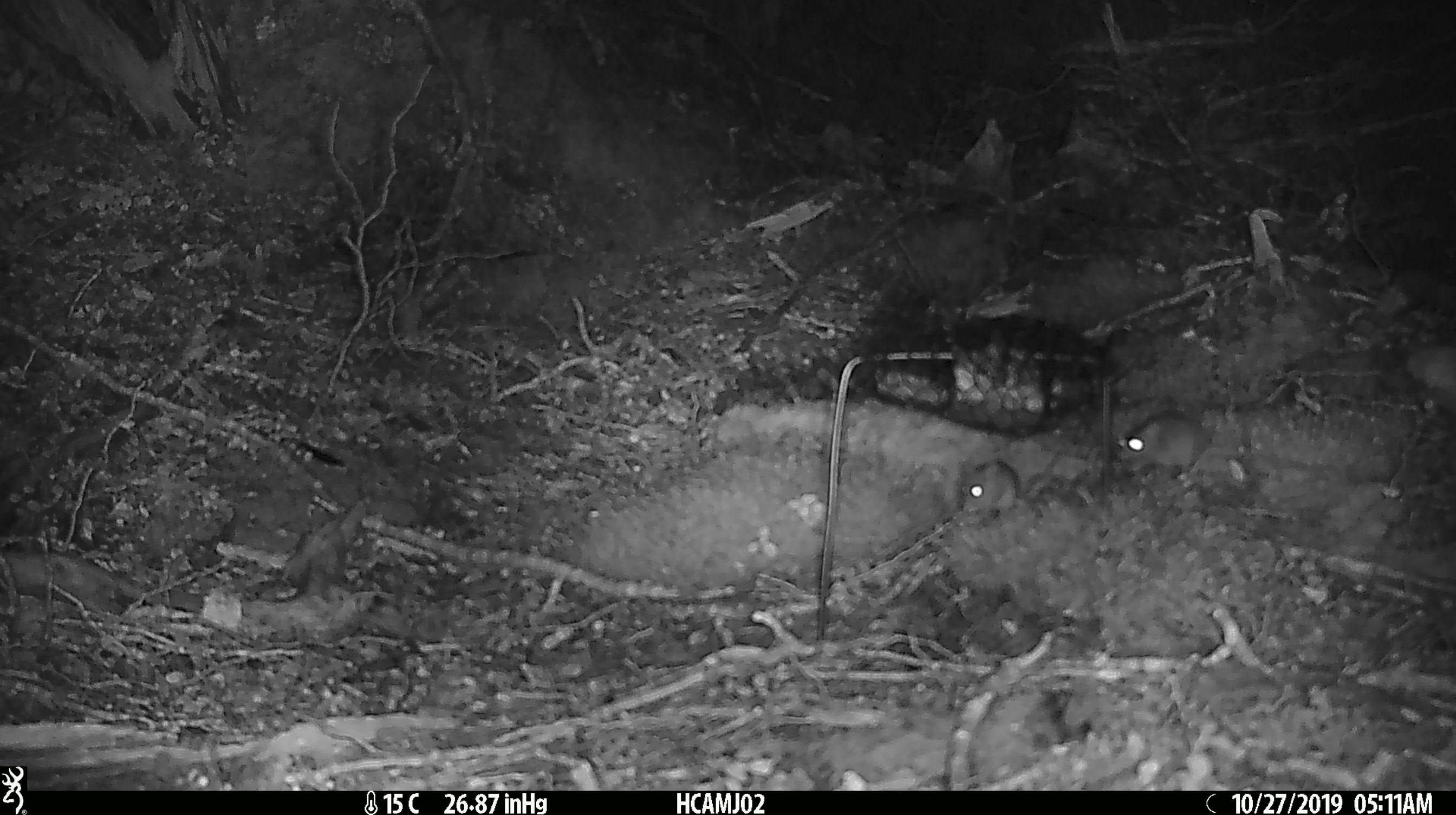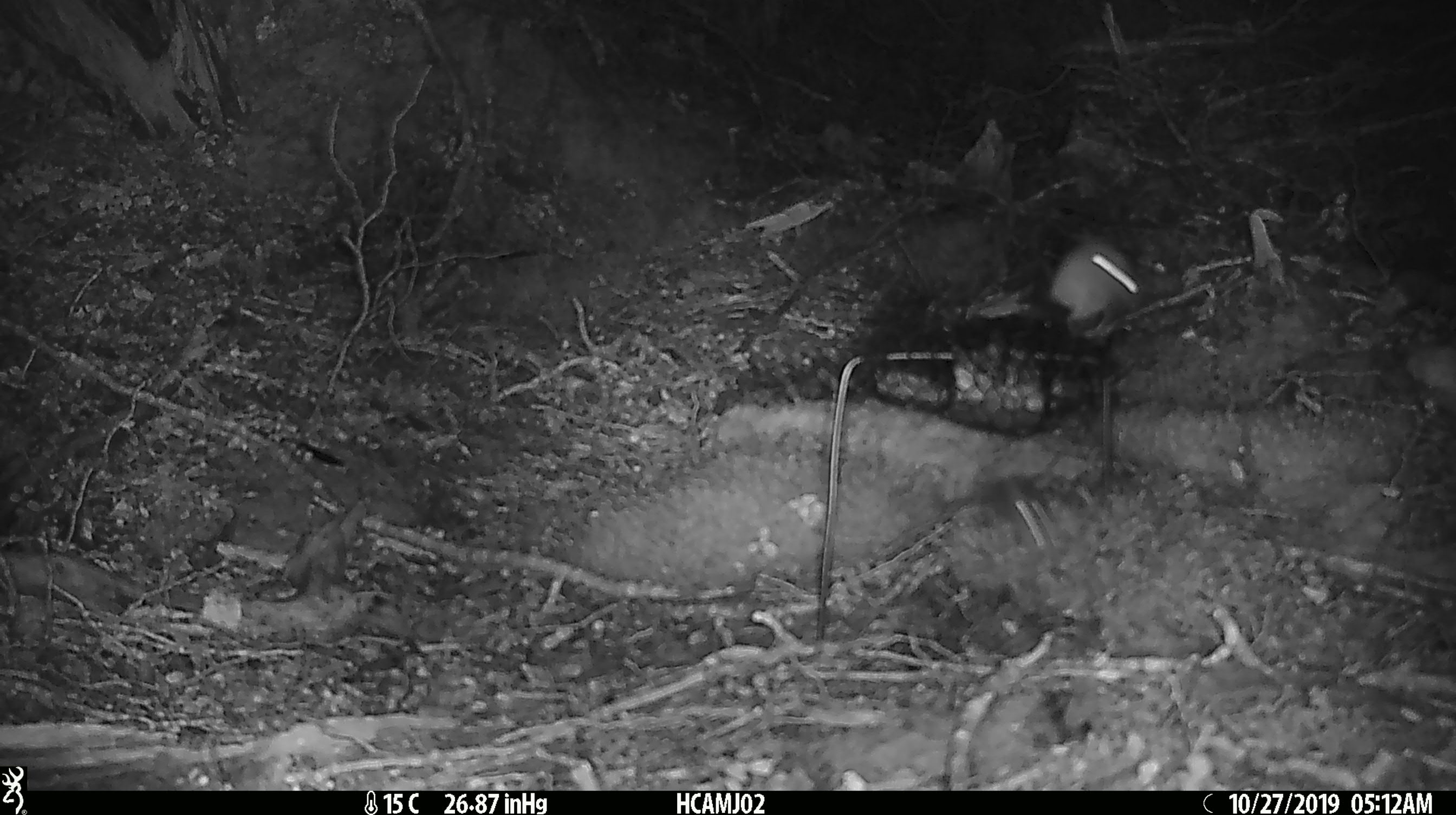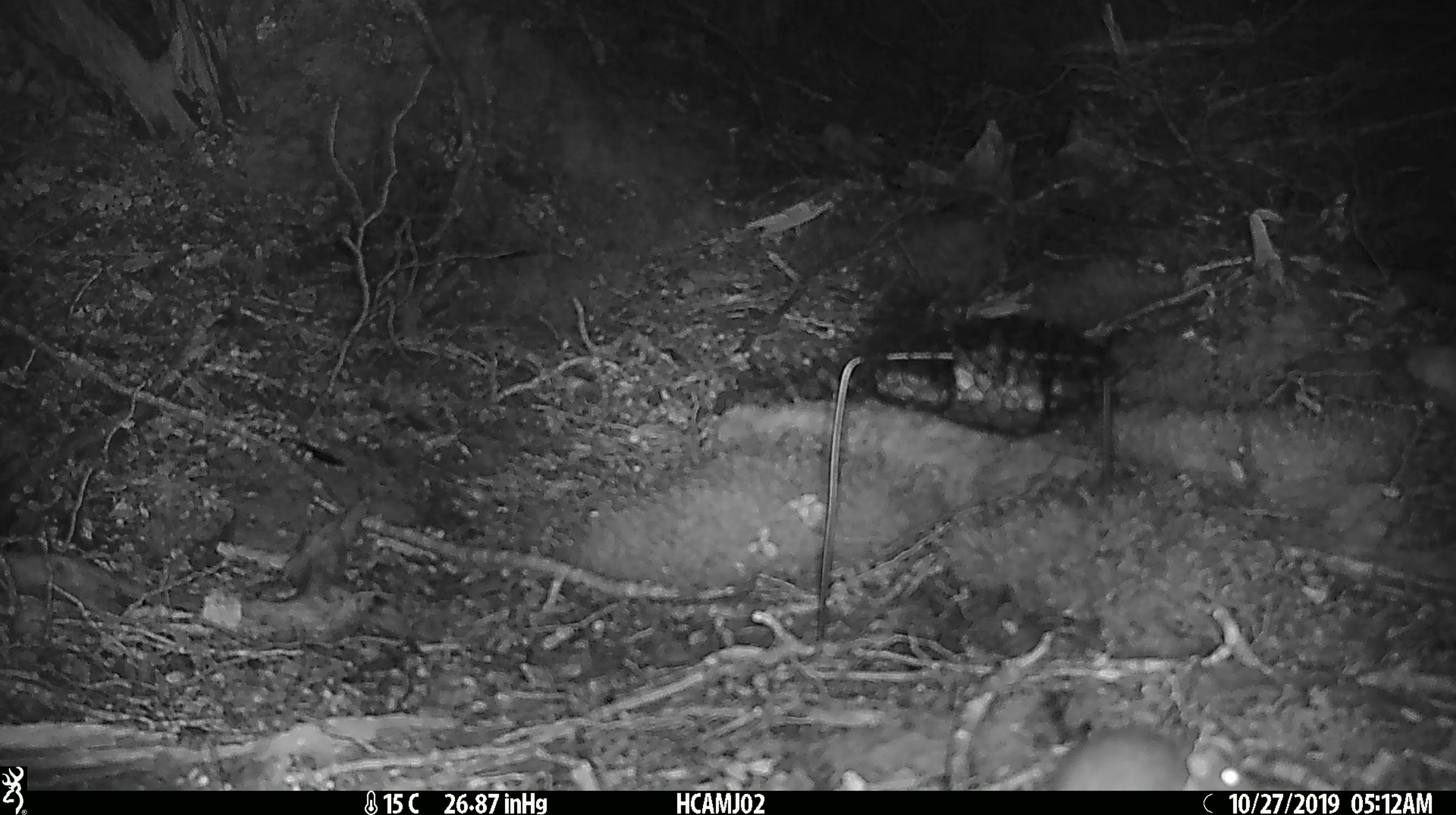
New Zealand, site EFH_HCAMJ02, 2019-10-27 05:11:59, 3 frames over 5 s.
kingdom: Animalia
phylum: Chordata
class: Mammalia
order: Rodentia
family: Muridae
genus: Mus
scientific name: Mus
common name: mouse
Mouse (Mus).